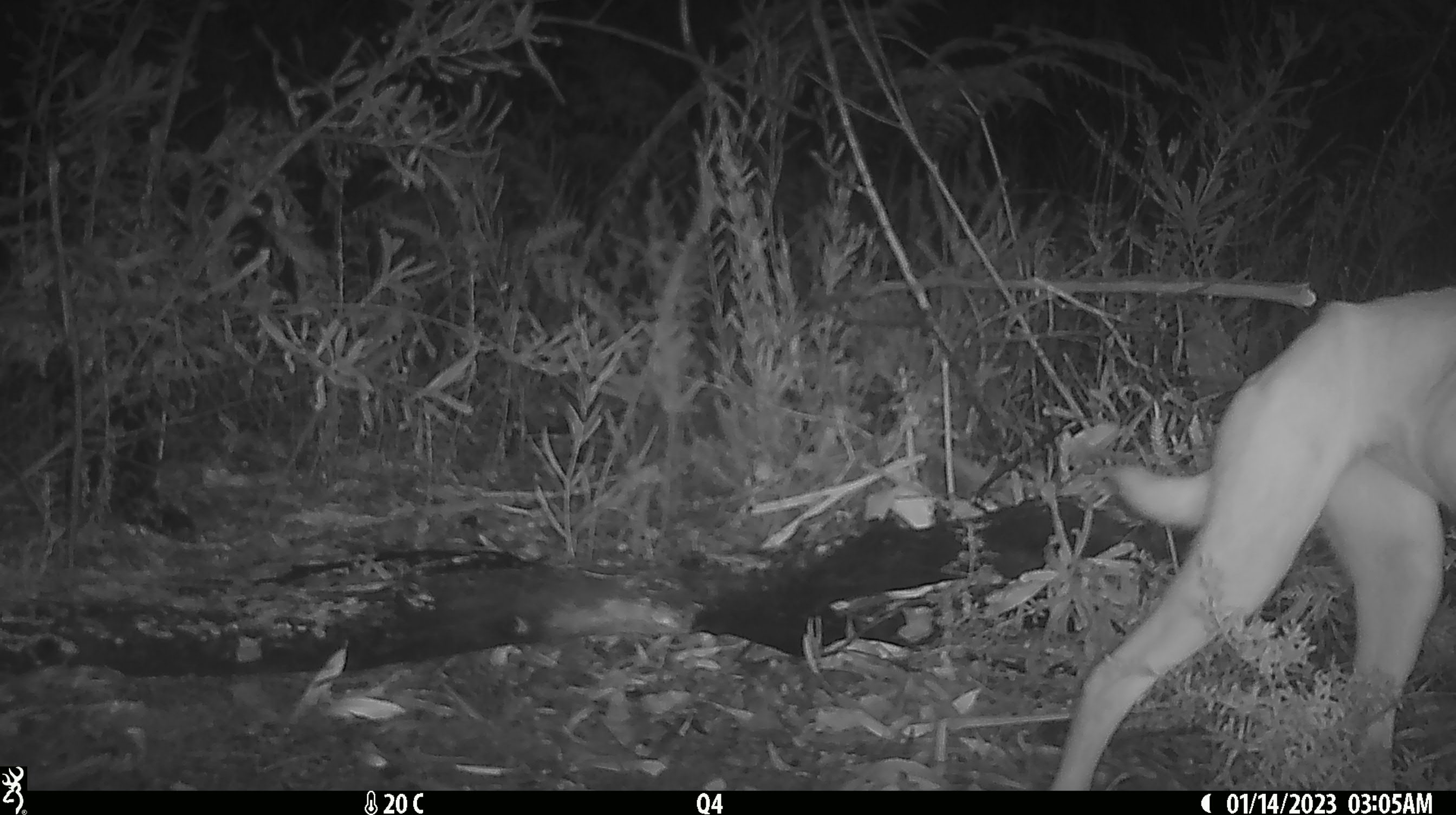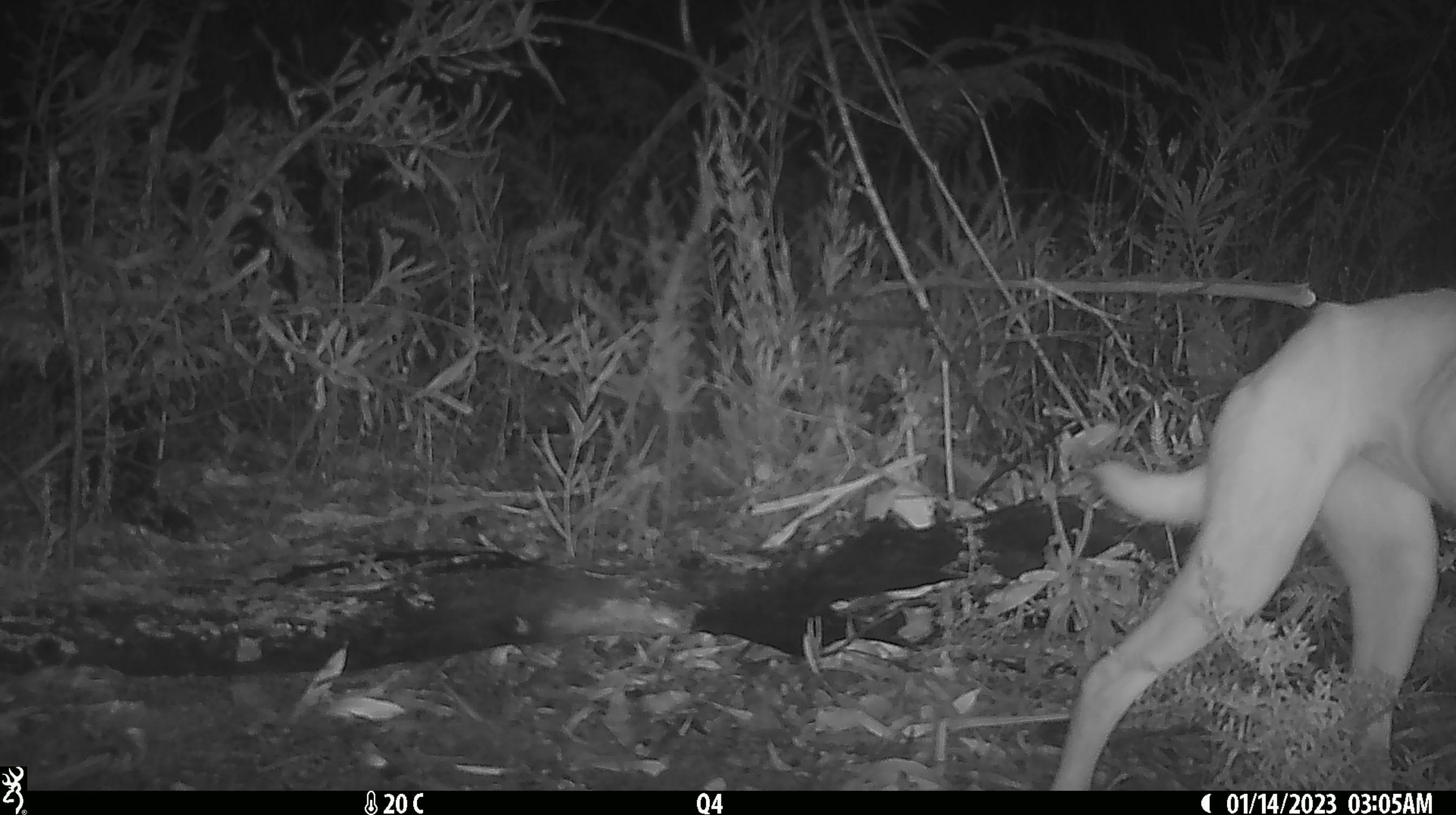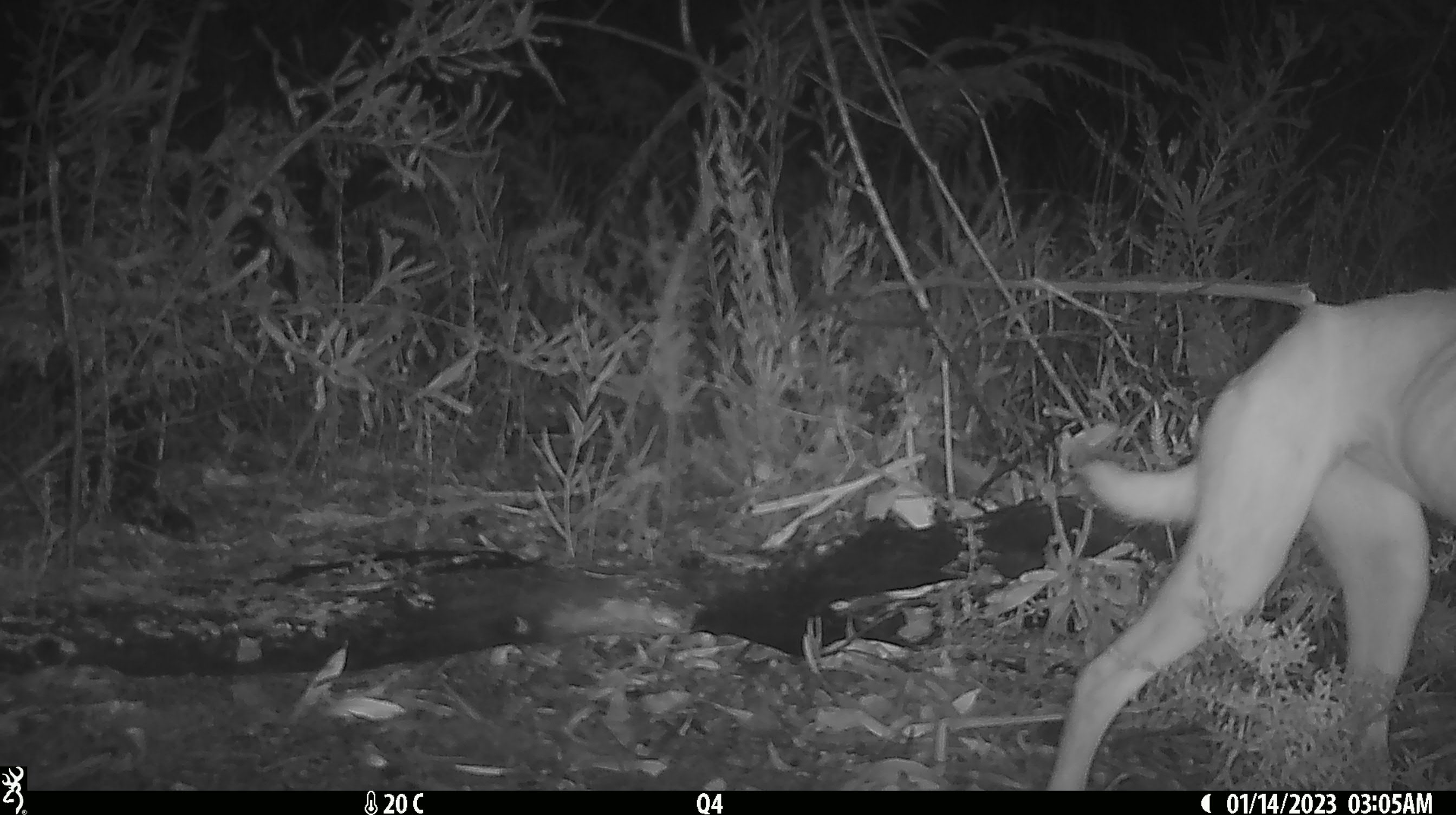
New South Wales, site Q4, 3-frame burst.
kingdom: Animalia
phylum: Chordata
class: Mammalia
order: Carnivora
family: Canidae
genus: Canis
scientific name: Canis familiaris dingo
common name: dingo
Dingo (Canis familiaris dingo).